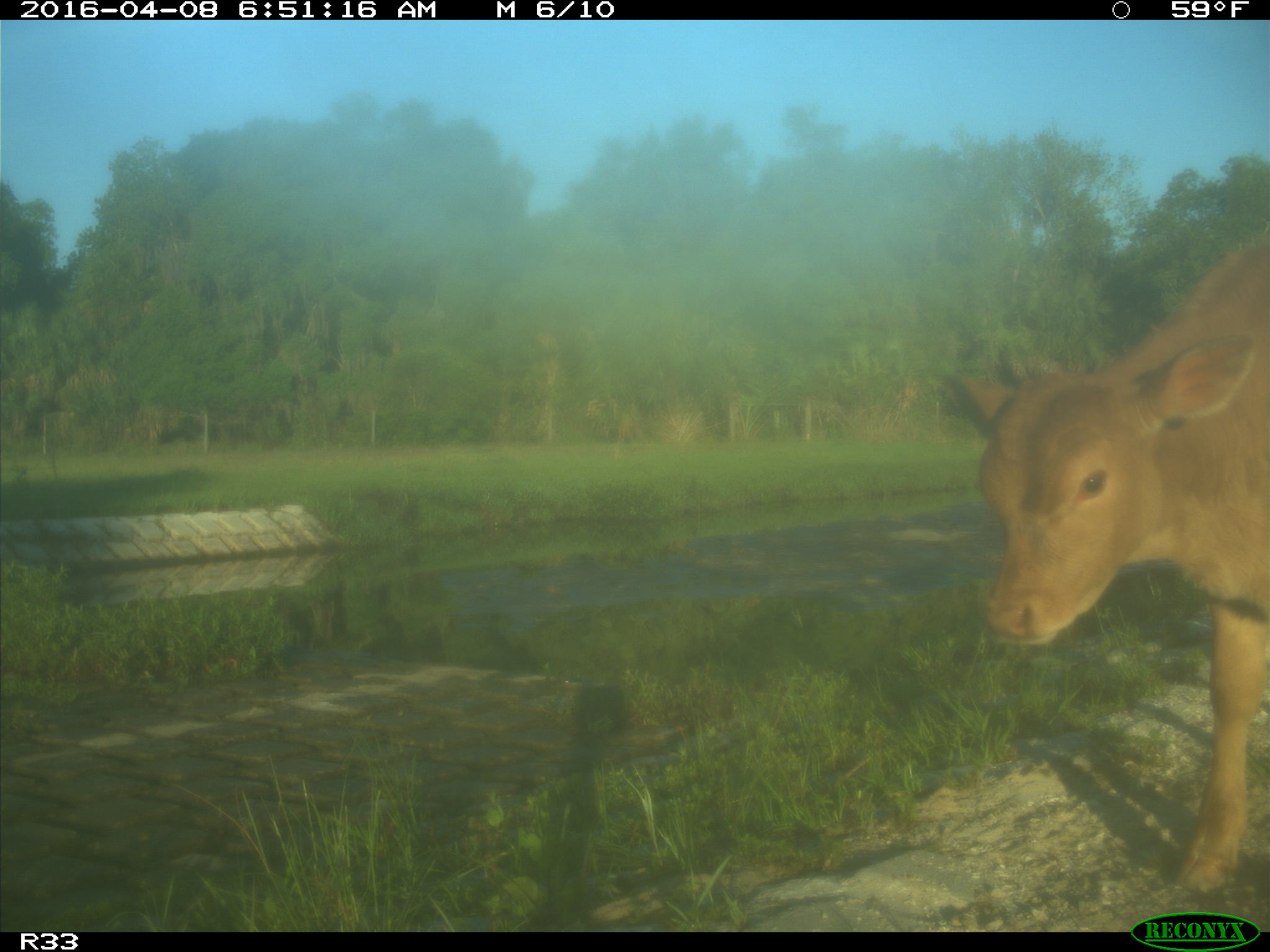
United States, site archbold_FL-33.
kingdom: Animalia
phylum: Chordata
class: Mammalia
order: Artiodactyla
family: Bovidae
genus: Bos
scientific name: Bos taurus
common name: domestic cow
Bos taurus (domestic cow).